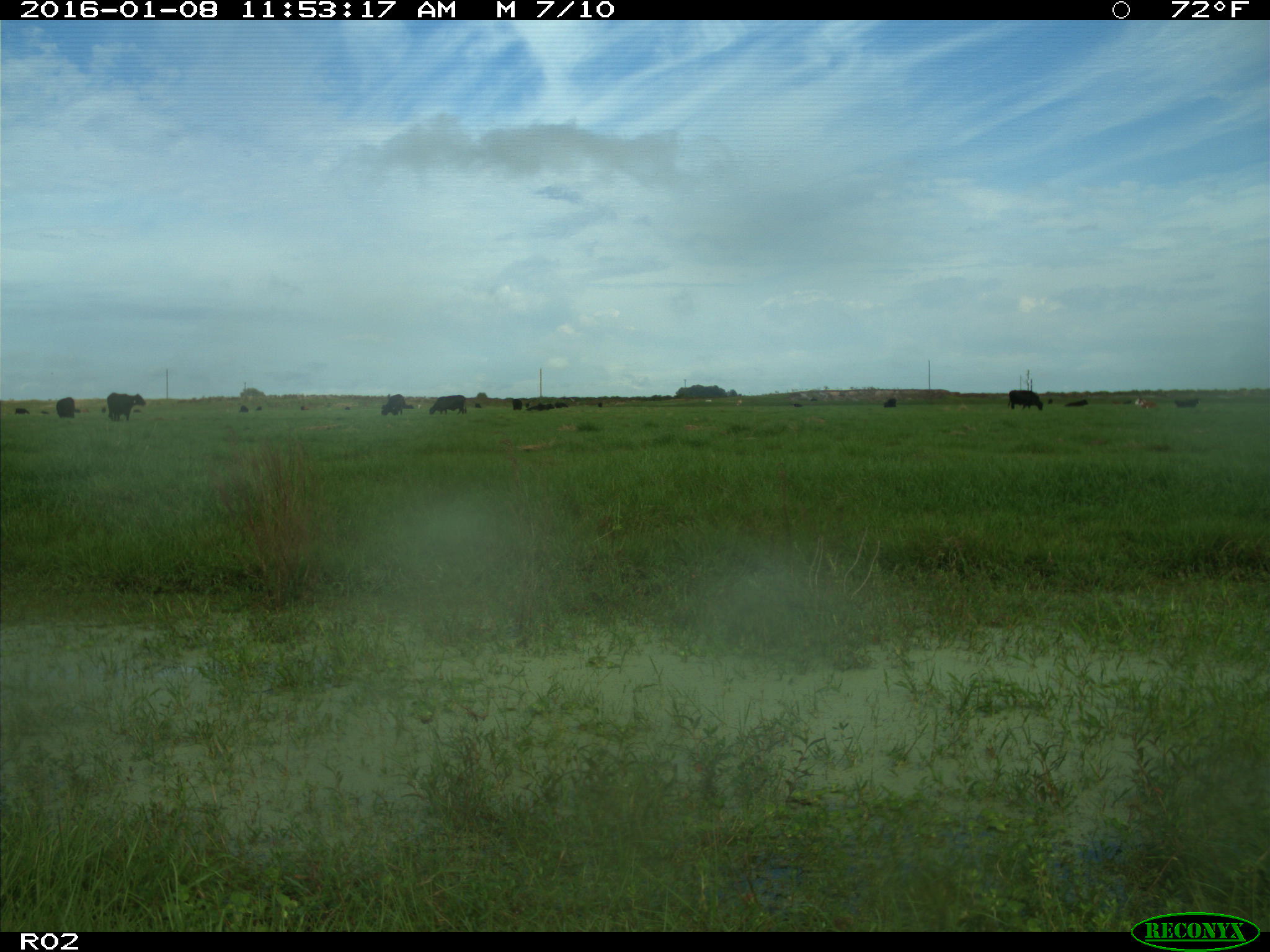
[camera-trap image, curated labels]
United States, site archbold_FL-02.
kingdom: Animalia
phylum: Chordata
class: Mammalia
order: Artiodactyla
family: Bovidae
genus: Bos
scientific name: Bos taurus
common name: domestic cow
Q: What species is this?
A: Bos taurus (domestic cow).